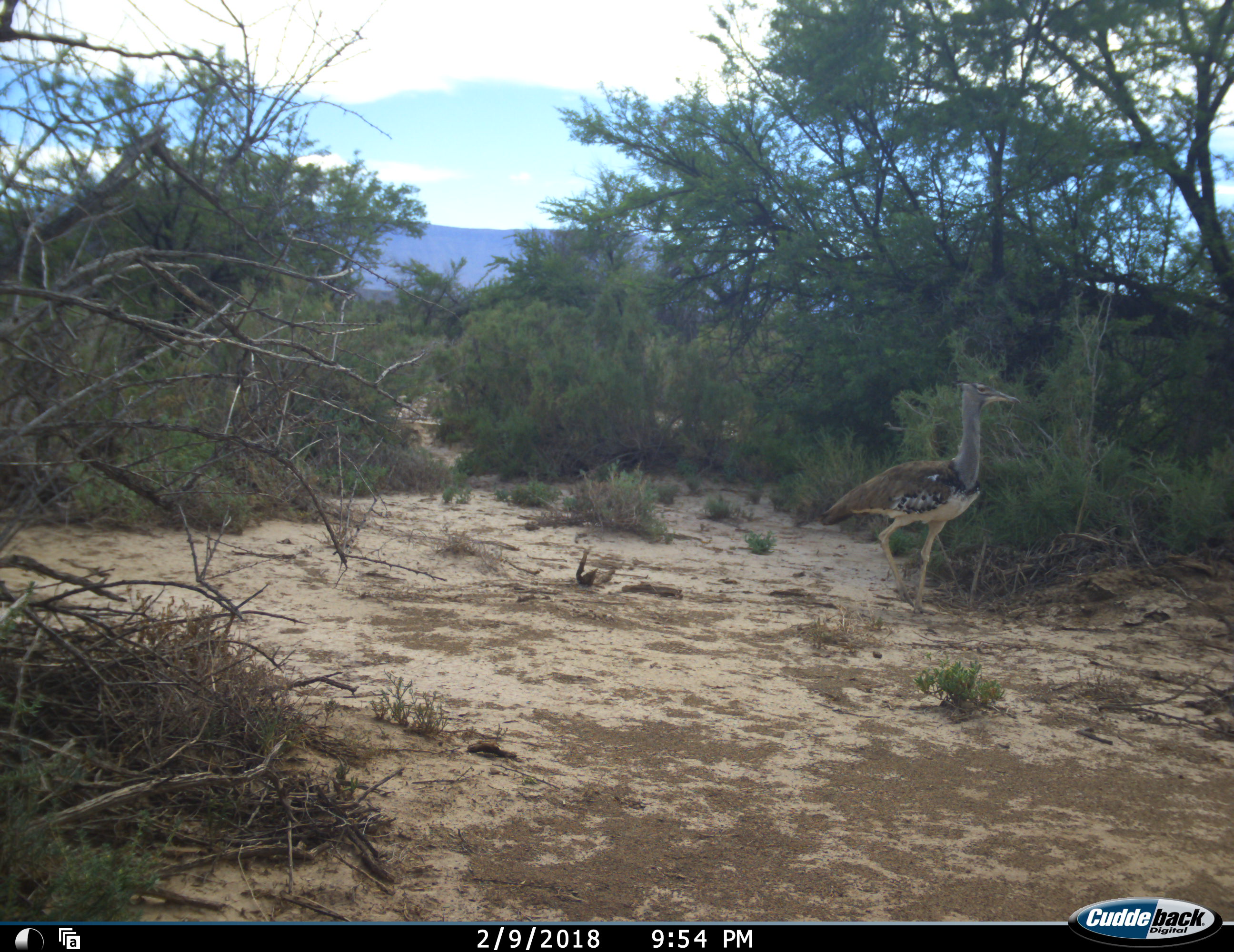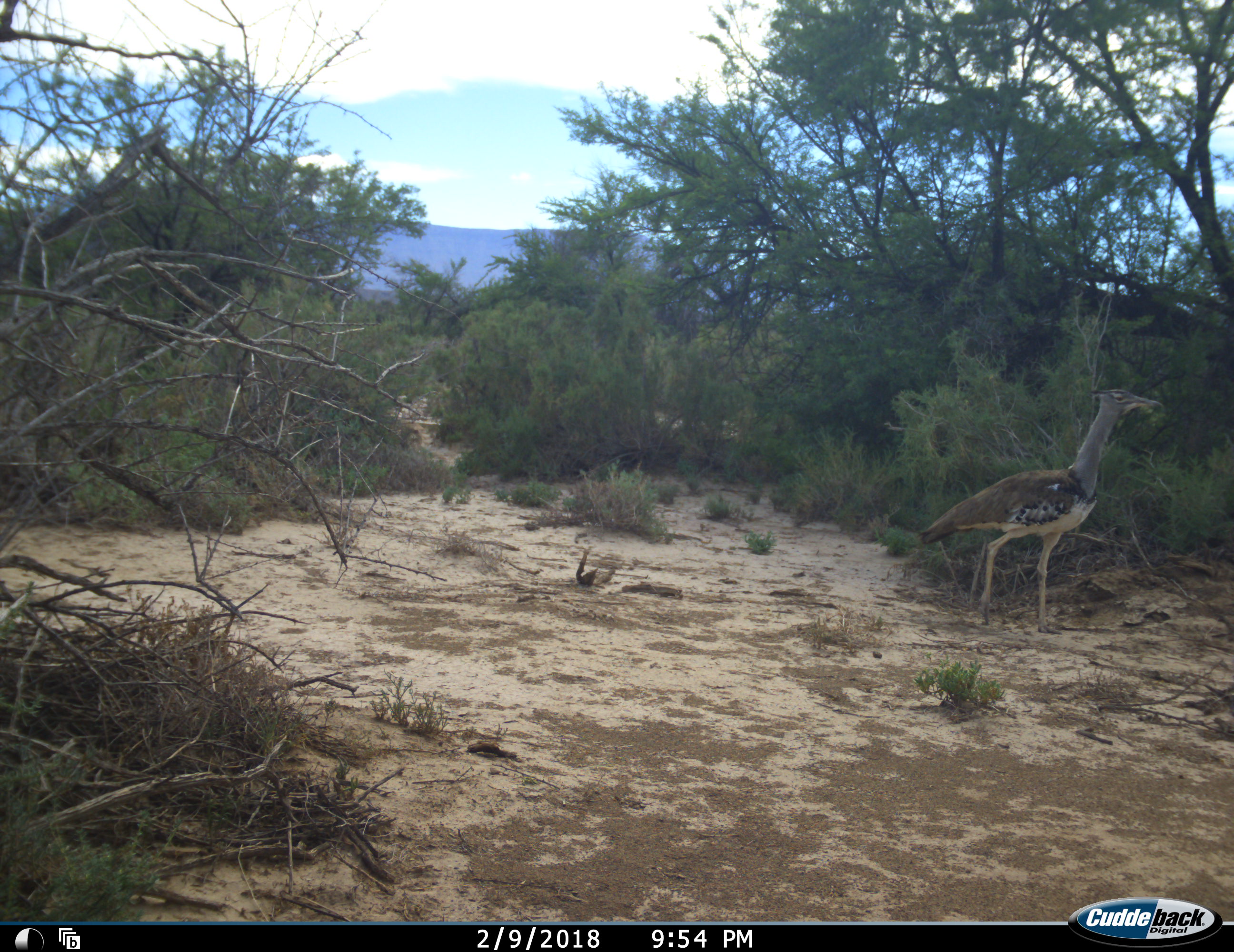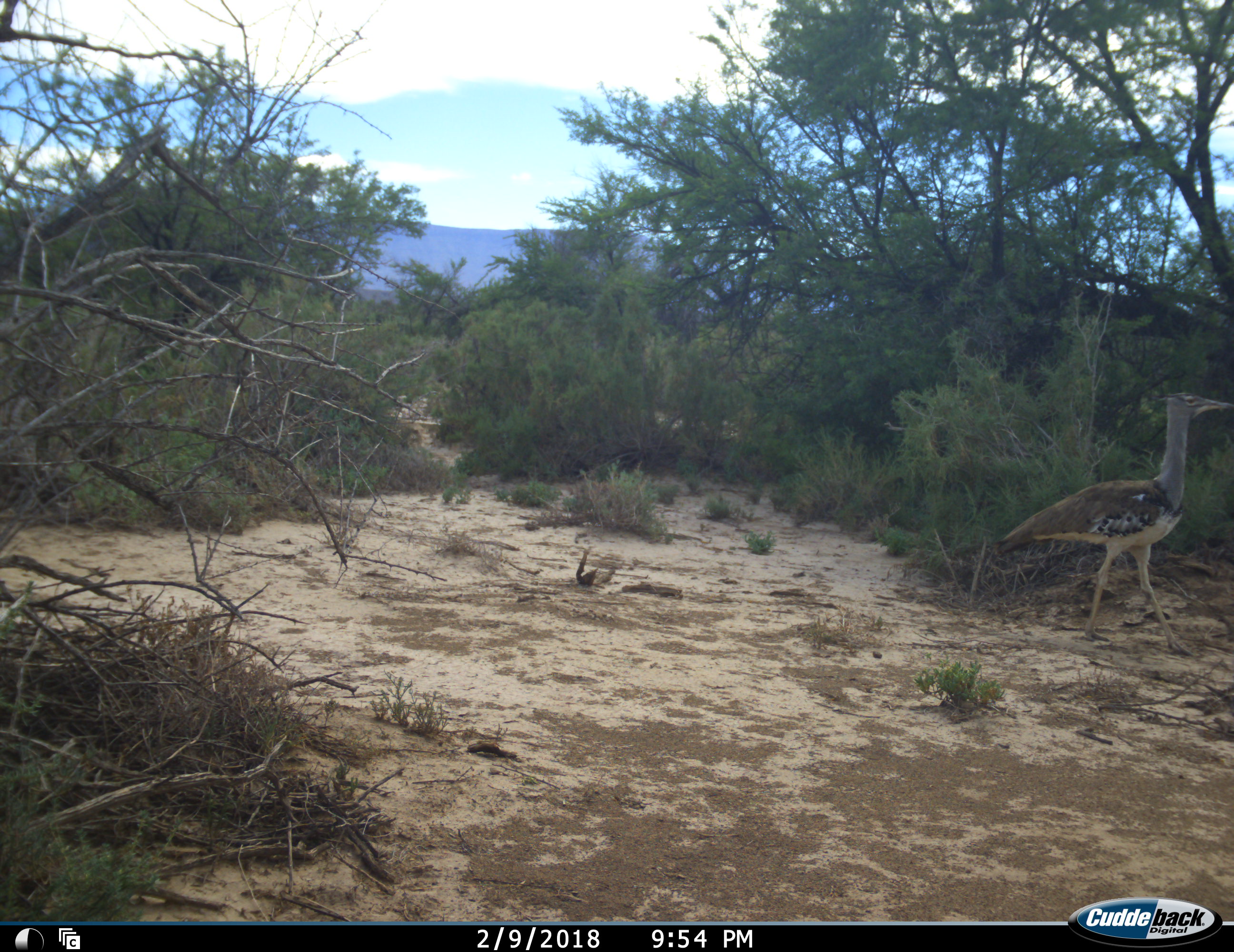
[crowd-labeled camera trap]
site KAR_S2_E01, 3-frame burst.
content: unidentified animal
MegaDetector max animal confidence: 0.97